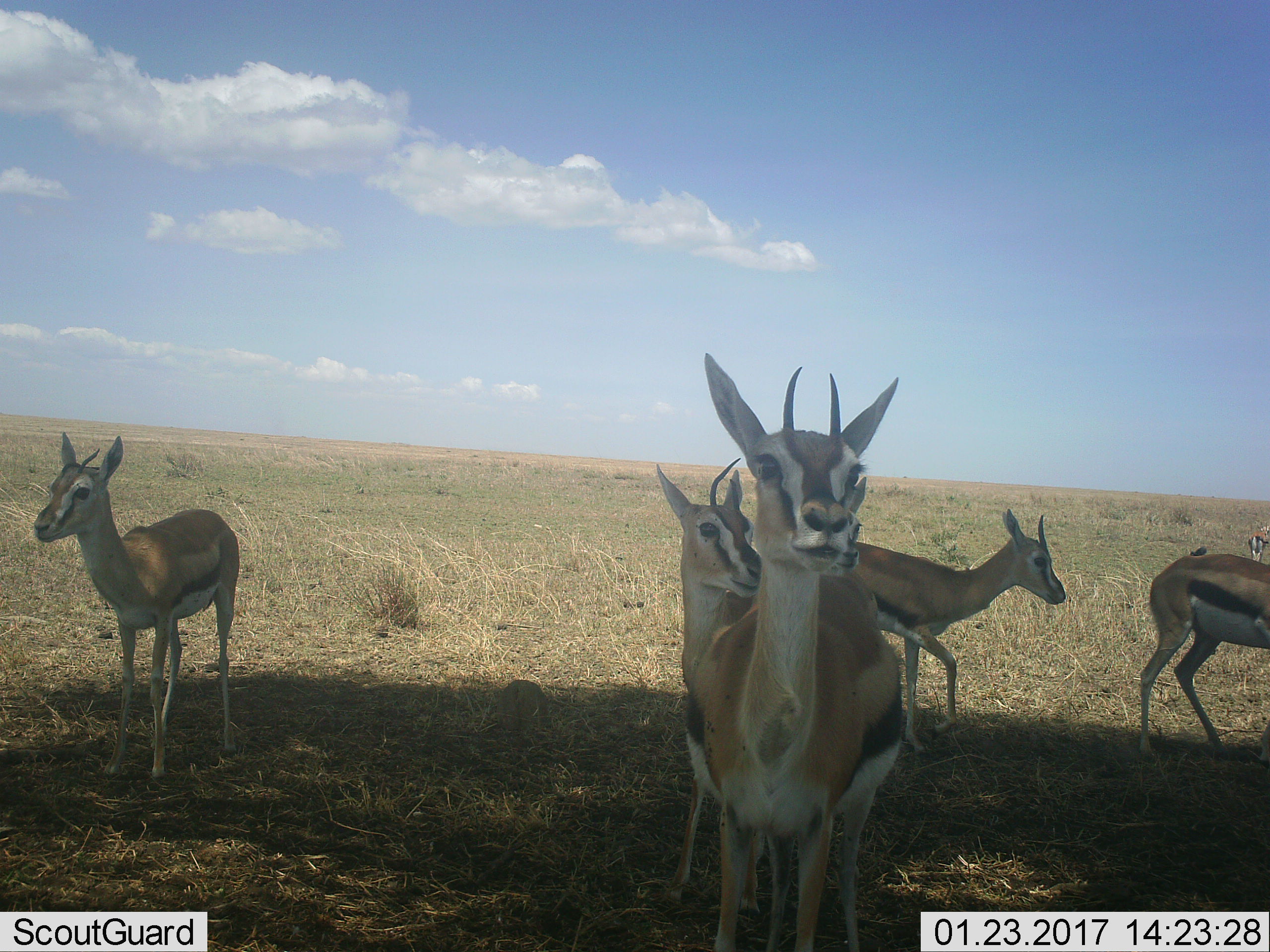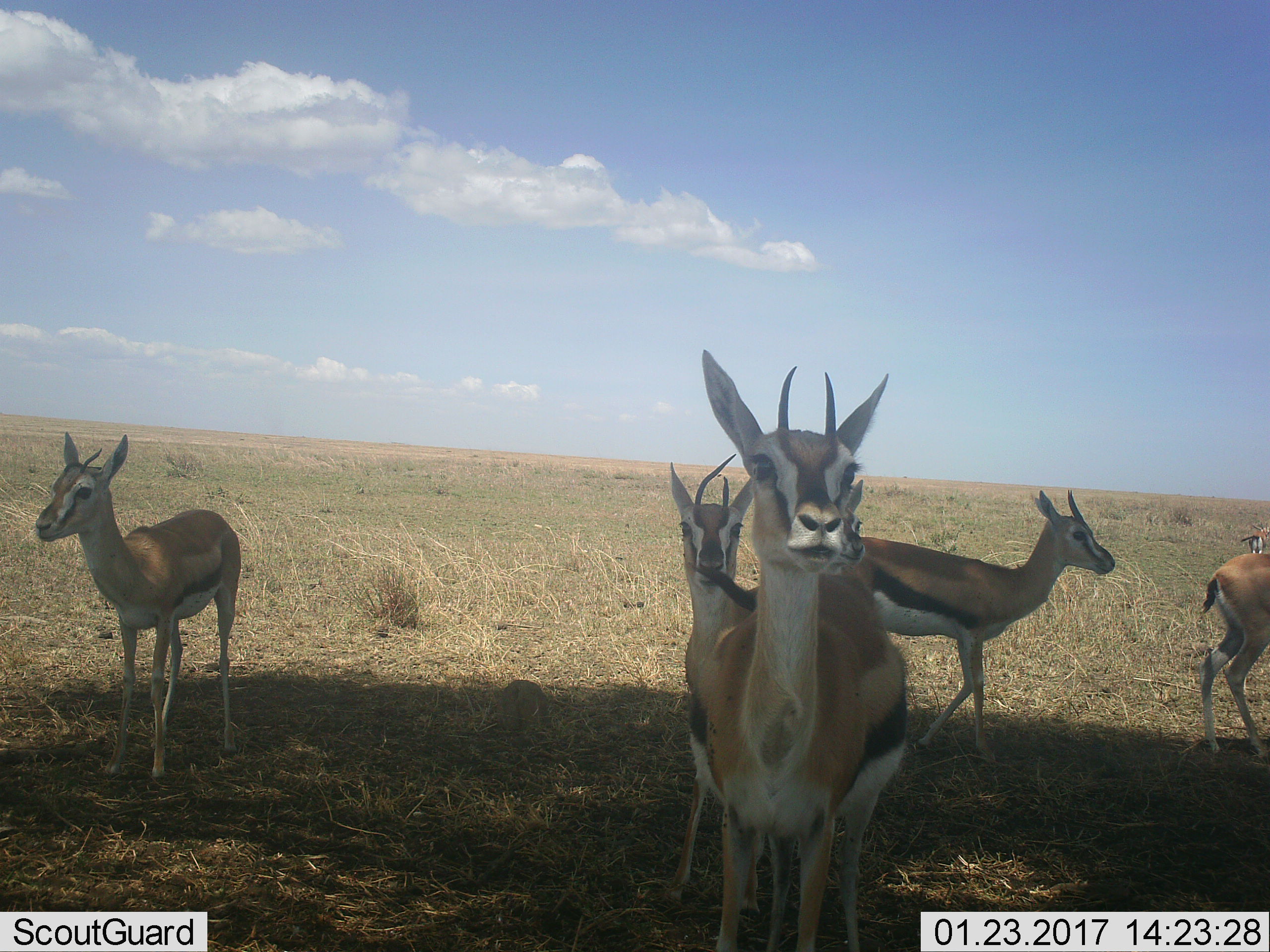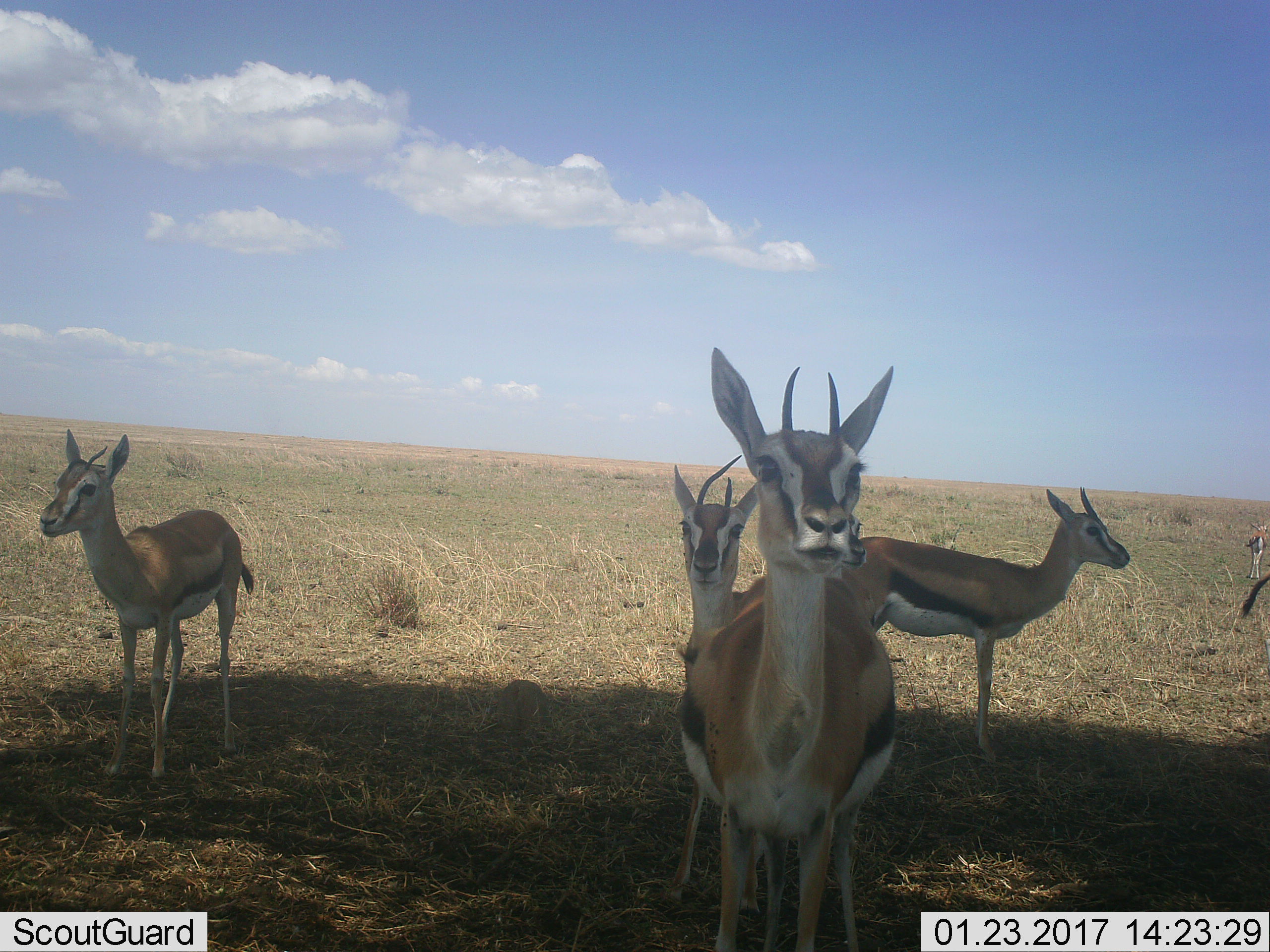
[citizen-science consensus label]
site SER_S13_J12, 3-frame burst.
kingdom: Animalia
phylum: Chordata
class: Mammalia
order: Artiodactyla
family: Bovidae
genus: Eudorcas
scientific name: Eudorcas thomsonii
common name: thomson's gazelle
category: gazellethomsons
Gazellethomsons (thomson's gazelle) (Eudorcas thomsonii), count 6. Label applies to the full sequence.